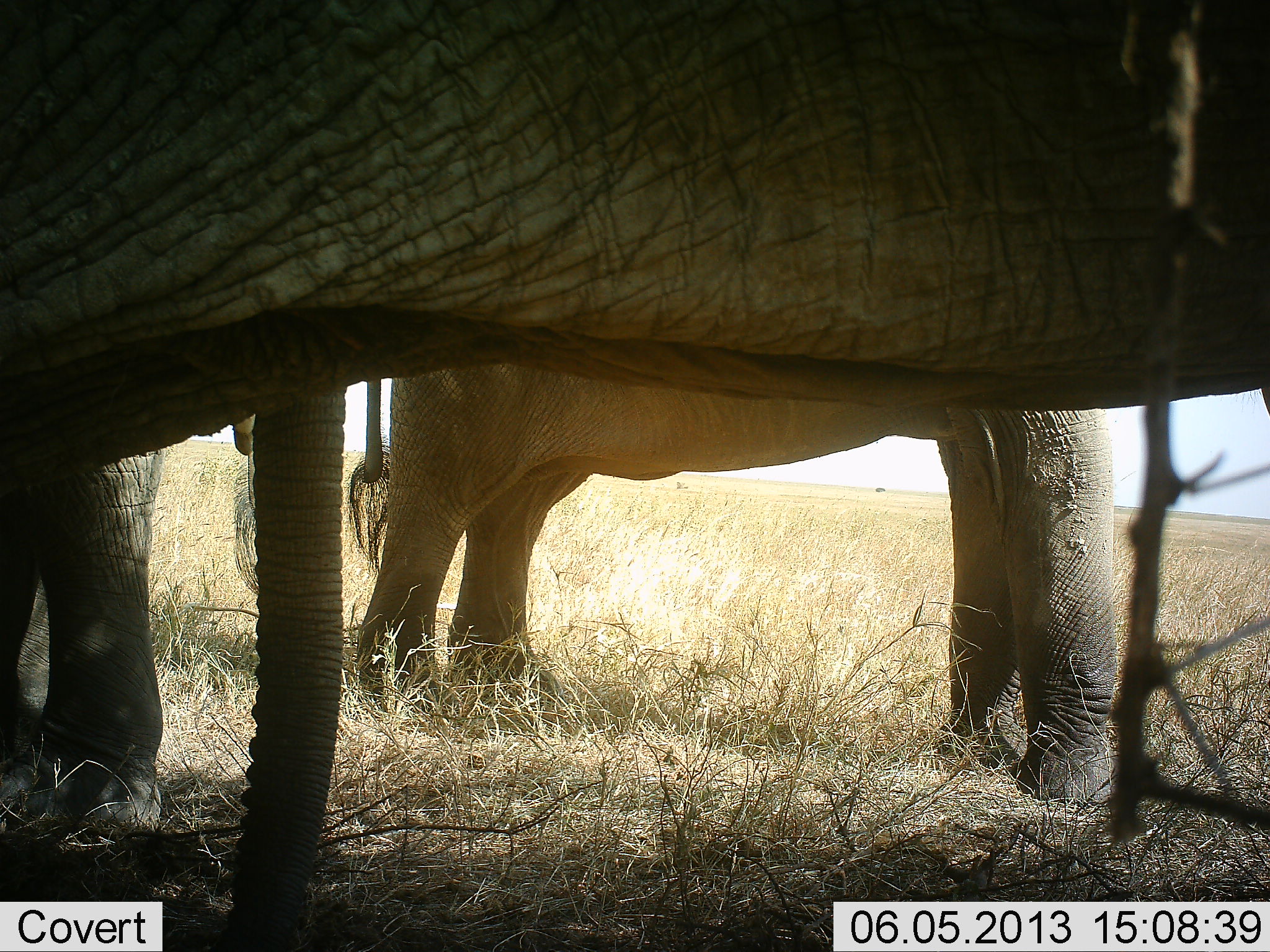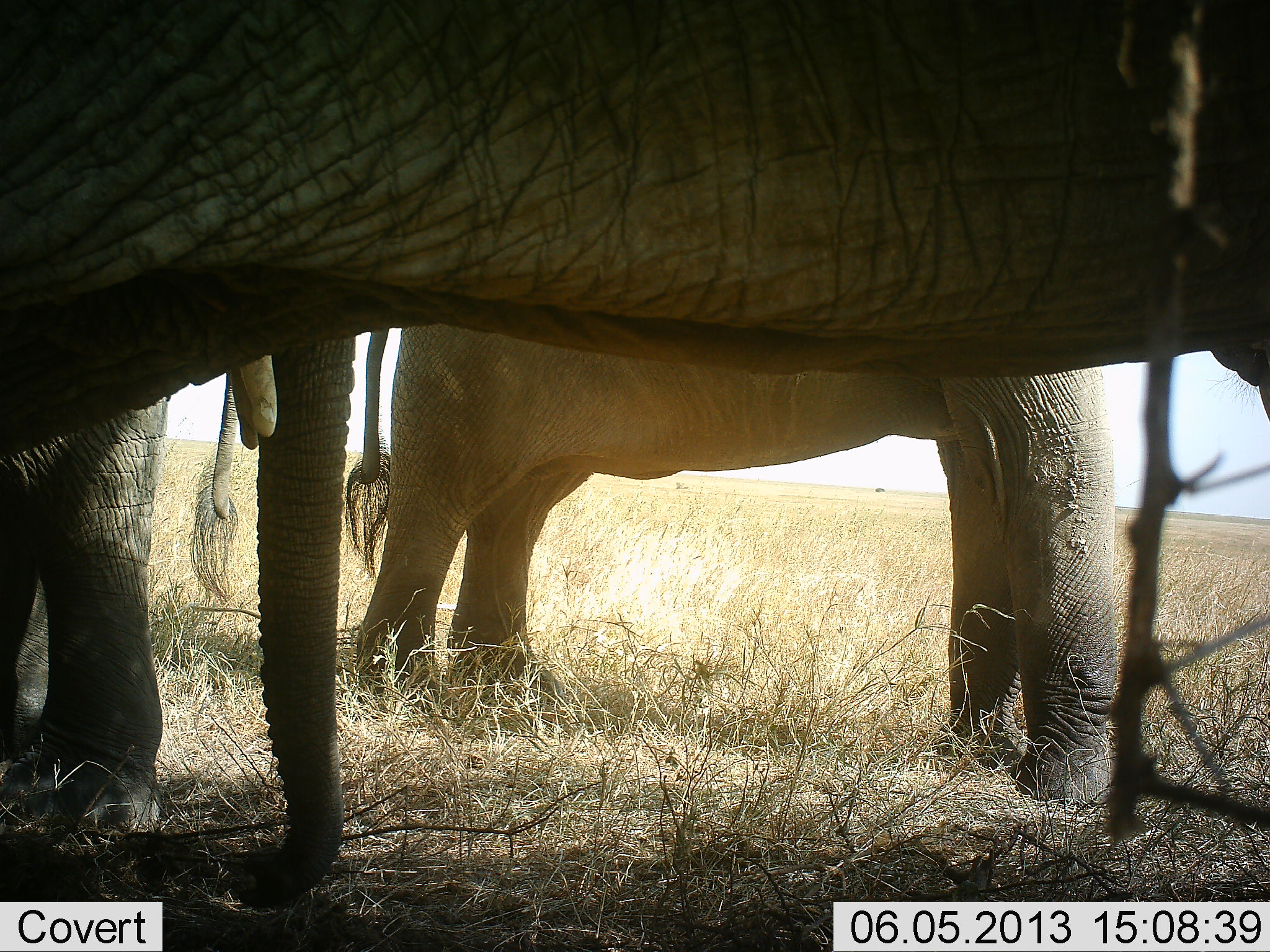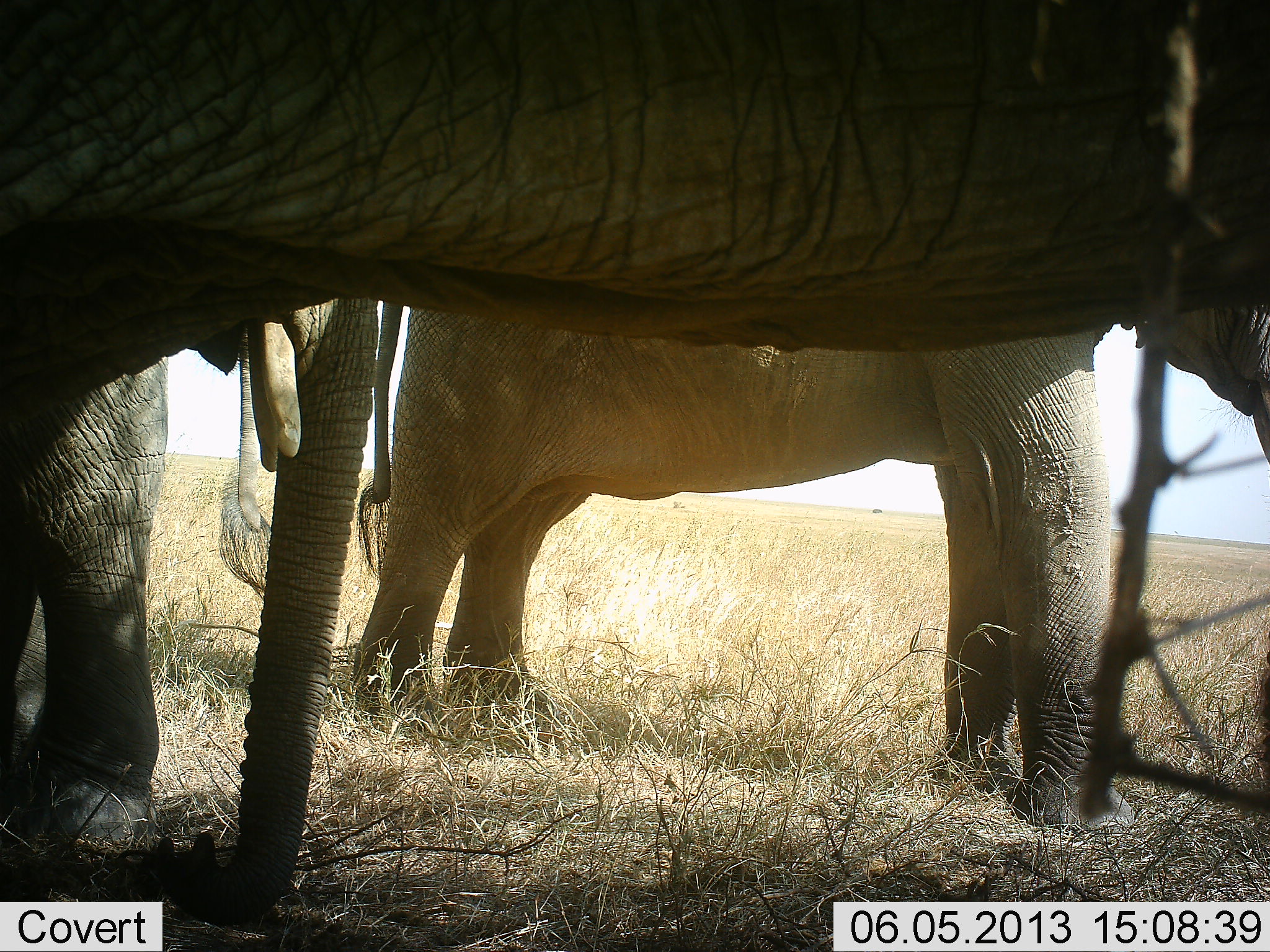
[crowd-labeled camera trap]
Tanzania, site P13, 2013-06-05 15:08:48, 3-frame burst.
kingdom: Animalia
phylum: Chordata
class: Mammalia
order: Proboscidea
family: Elephantidae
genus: Loxodonta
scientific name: Loxodonta africana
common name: african bush elephant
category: elephant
Elephant (african bush elephant) (Loxodonta africana), count 3. Behavior (volunteer vote fractions): standing 100%, resting 0%, moving 0%, interacting 0%. Young present (vote fraction): 10%. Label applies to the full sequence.